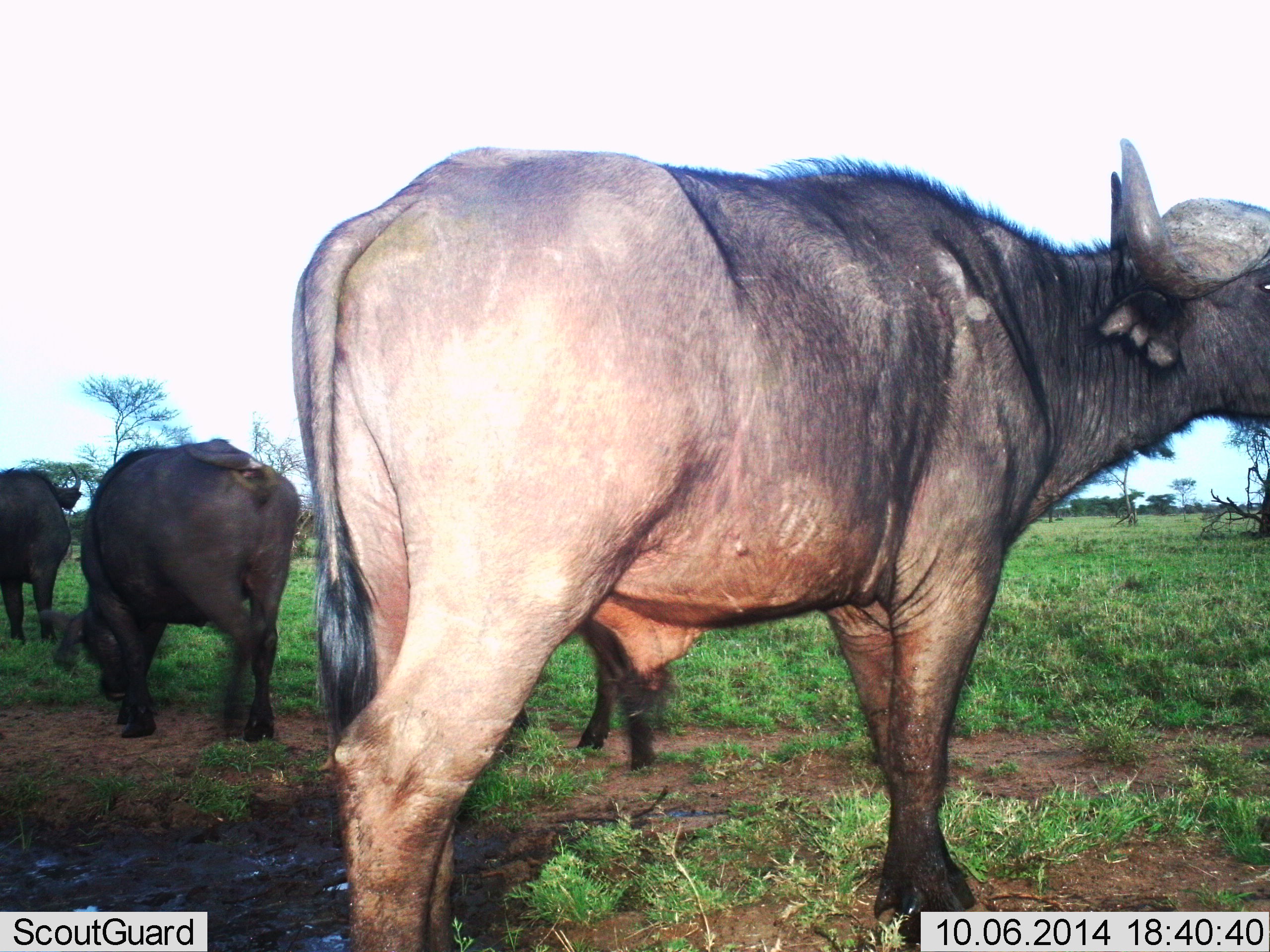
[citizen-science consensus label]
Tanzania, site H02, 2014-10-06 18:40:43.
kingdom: Animalia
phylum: Chordata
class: Mammalia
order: Artiodactyla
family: Bovidae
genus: Syncerus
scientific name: Syncerus caffer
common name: cape buffalo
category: buffalo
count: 4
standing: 80%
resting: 0%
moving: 20%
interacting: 0%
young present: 10%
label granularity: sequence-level